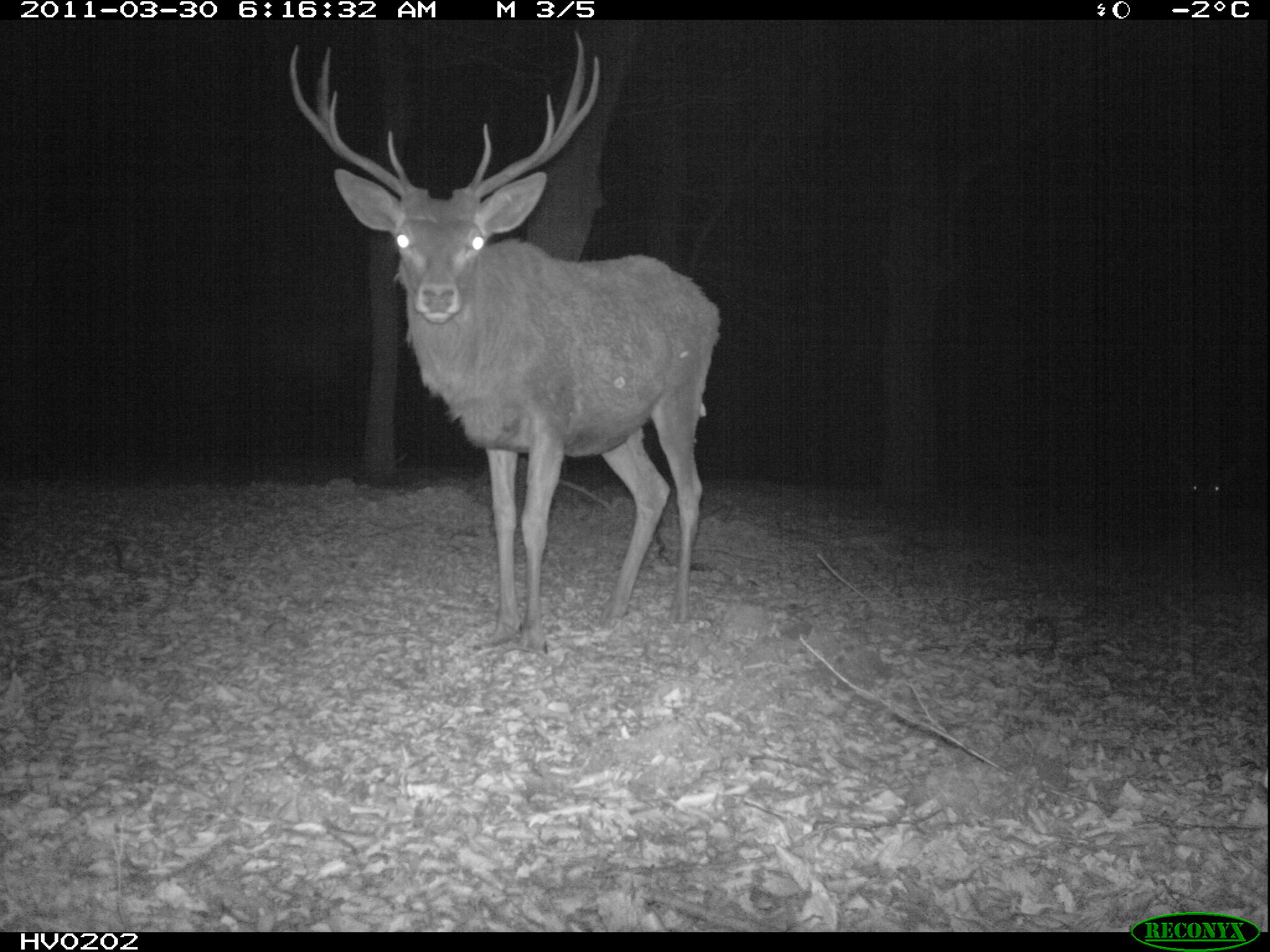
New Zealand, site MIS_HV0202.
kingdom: Animalia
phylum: Chordata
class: Mammalia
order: Artiodactyla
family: Cervidae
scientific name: Cervidae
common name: deer